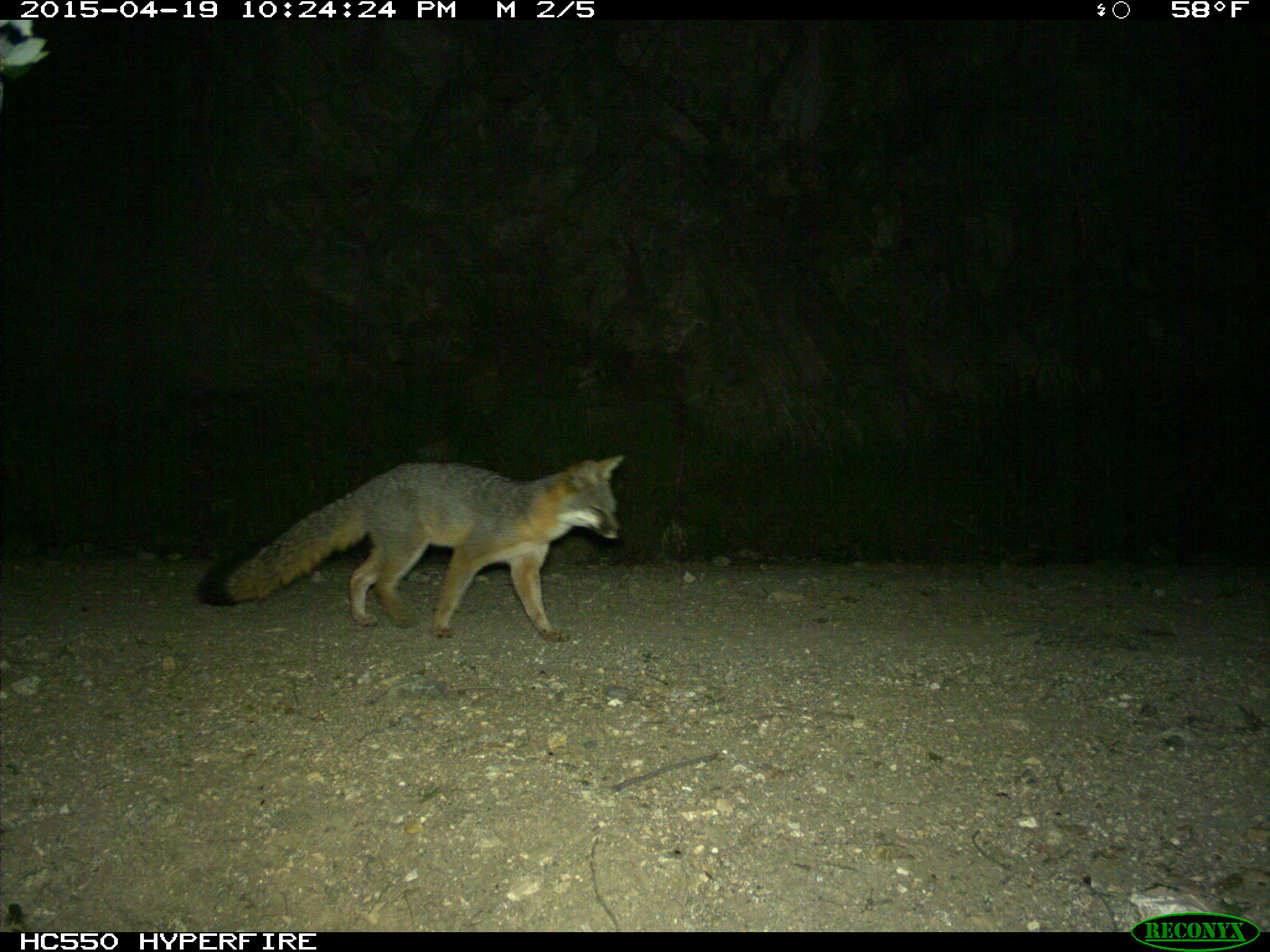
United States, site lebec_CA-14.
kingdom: Animalia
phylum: Chordata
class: Mammalia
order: Carnivora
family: Canidae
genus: Urocyon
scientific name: Urocyon cinereoargenteus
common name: gray fox